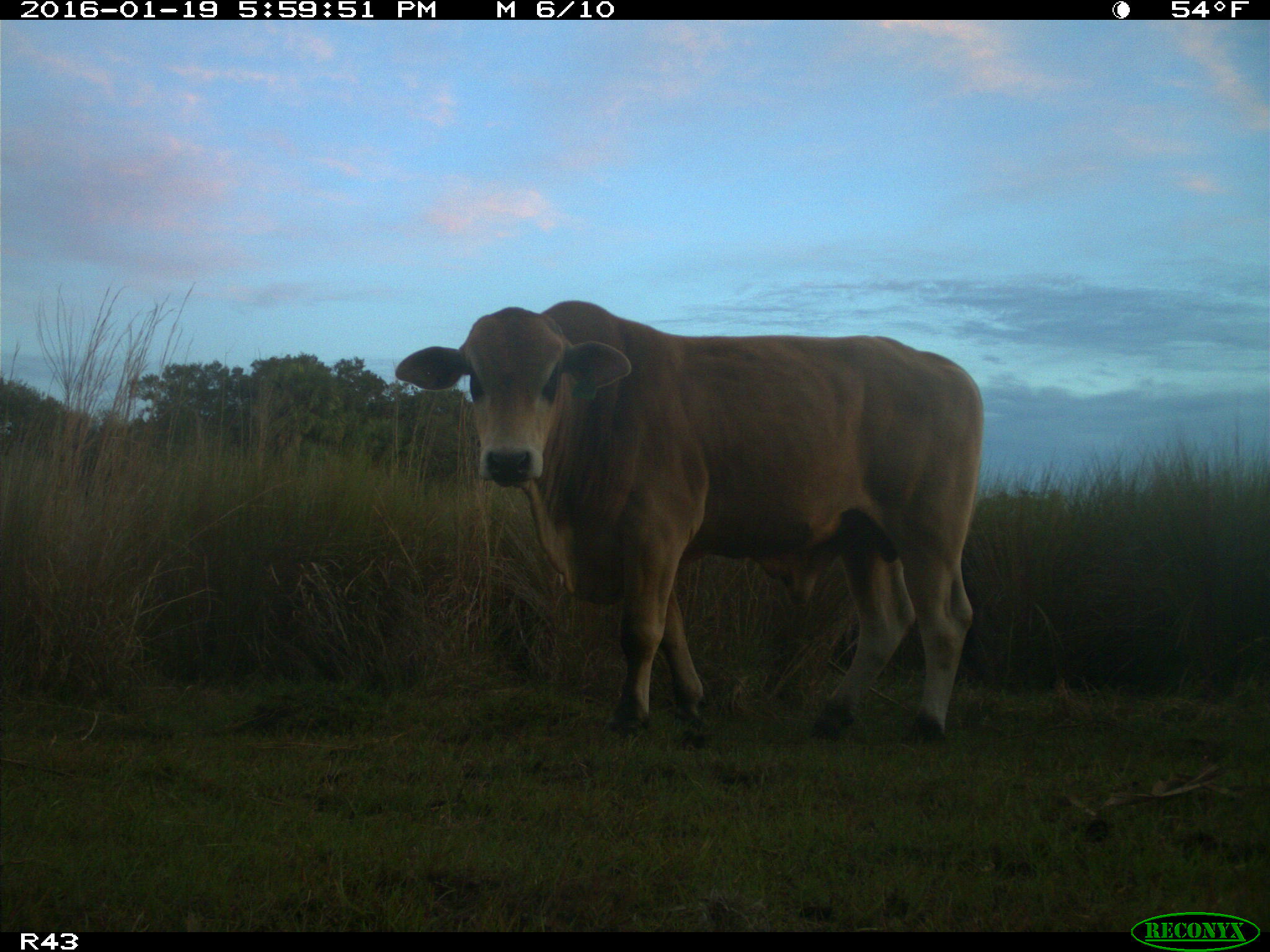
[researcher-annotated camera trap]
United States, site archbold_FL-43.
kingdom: Animalia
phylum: Chordata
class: Mammalia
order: Artiodactyla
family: Bovidae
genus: Bos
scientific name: Bos taurus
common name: domestic cow